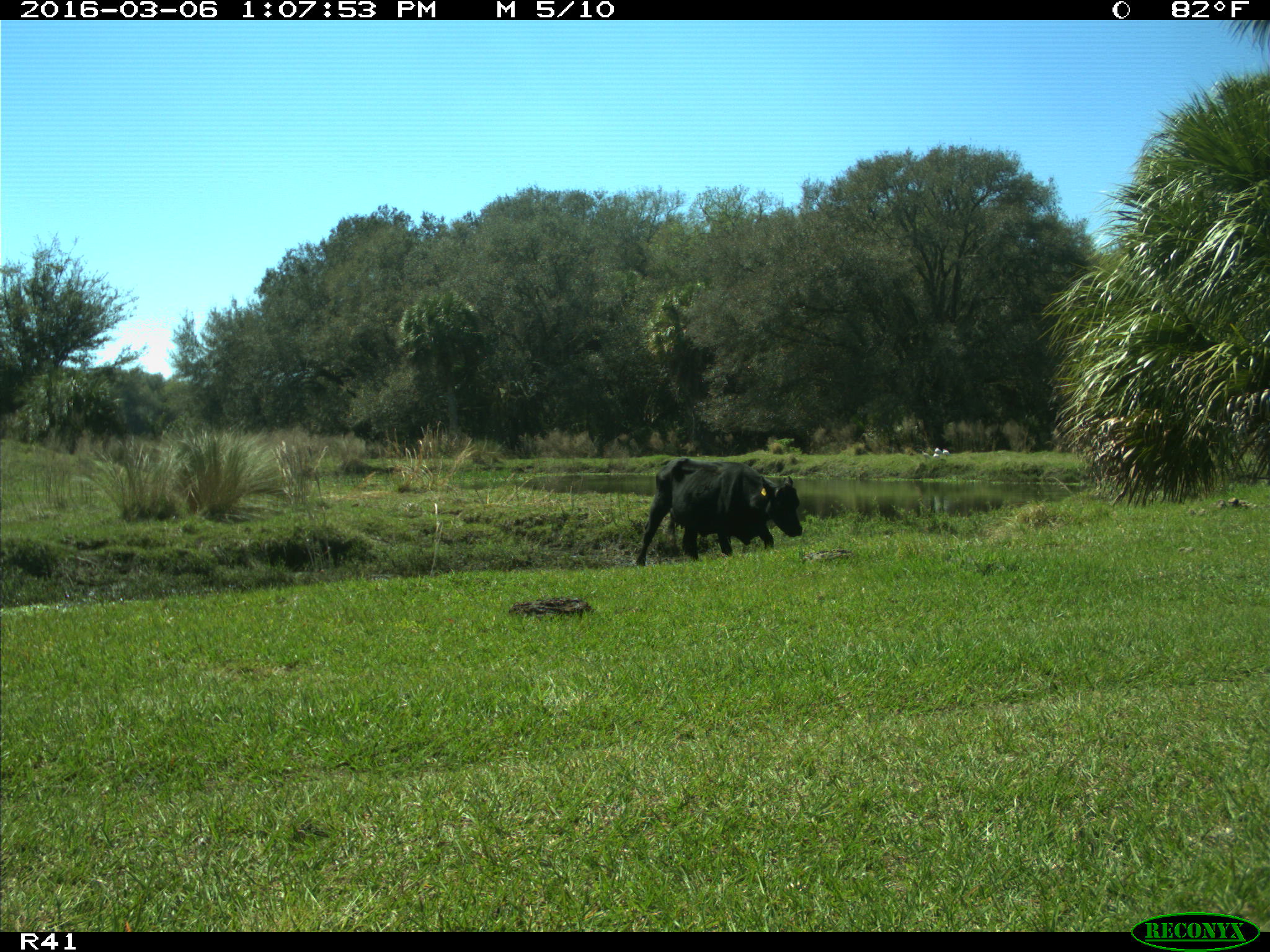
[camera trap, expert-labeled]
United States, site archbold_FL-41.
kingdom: Animalia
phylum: Chordata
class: Mammalia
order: Artiodactyla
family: Bovidae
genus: Bos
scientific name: Bos taurus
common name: domestic cow